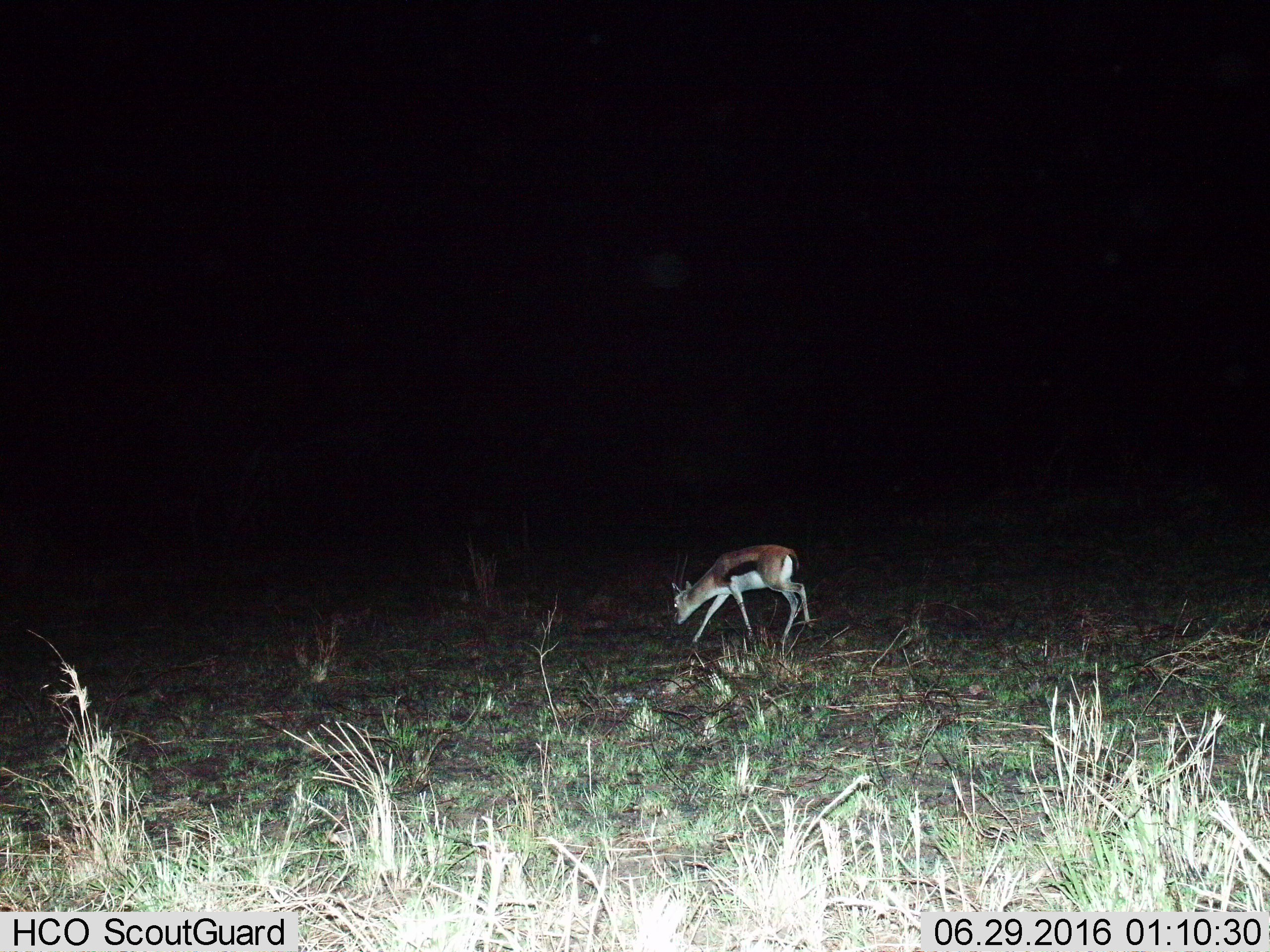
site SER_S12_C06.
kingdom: Animalia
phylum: Chordata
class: Mammalia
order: Artiodactyla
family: Bovidae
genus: Eudorcas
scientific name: Eudorcas thomsonii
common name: thomson's gazelle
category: gazellethomsons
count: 1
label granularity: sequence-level